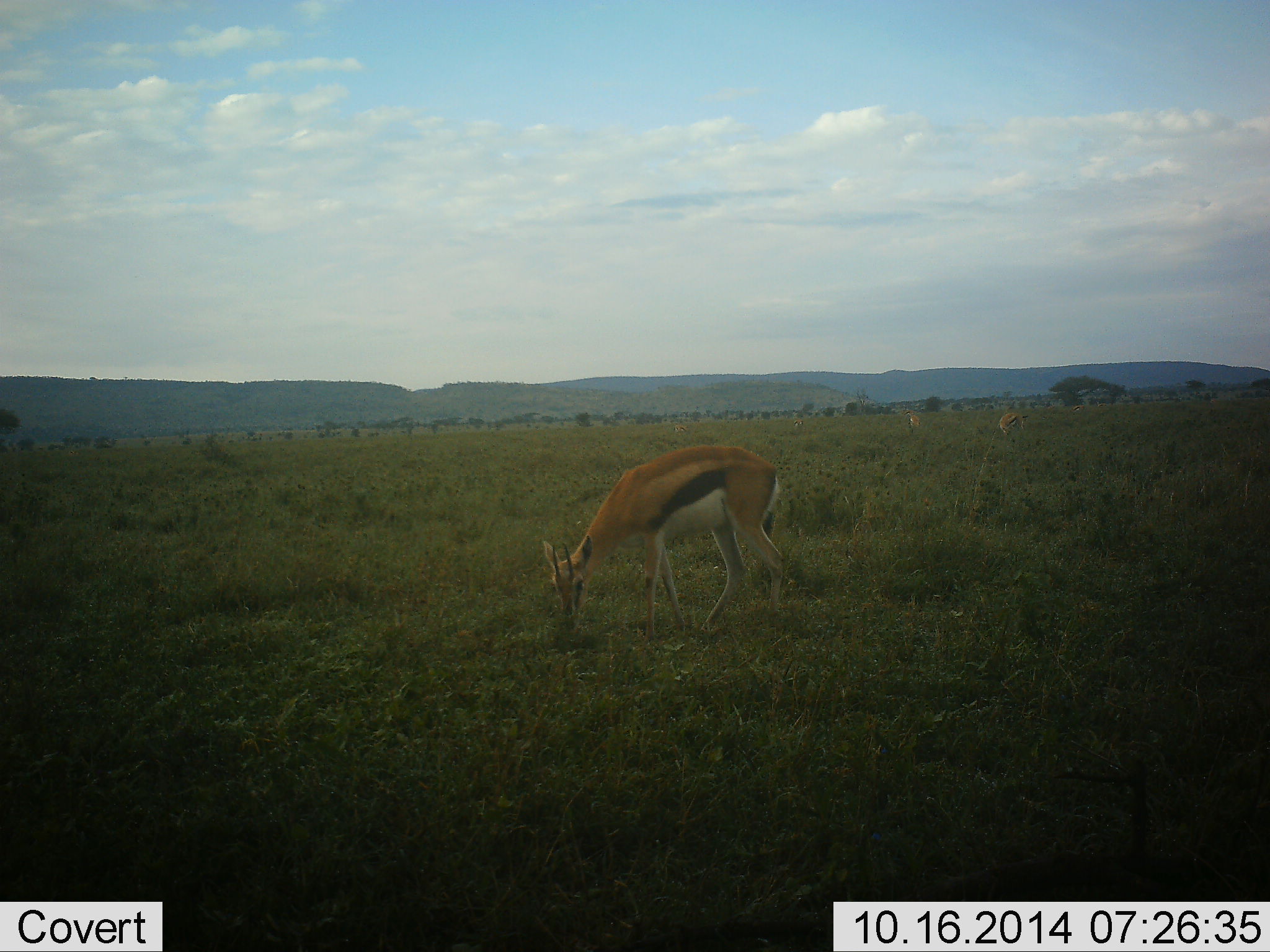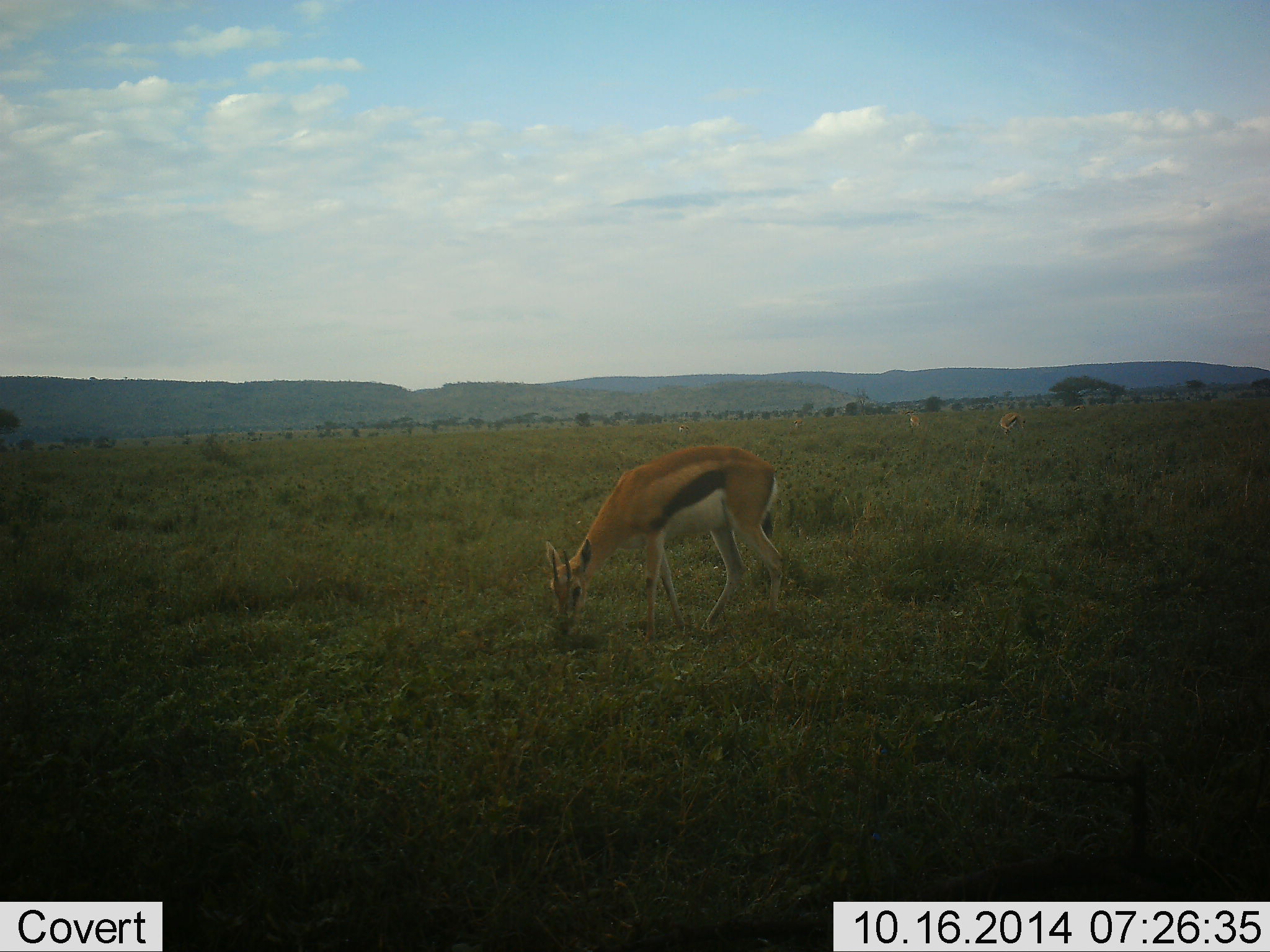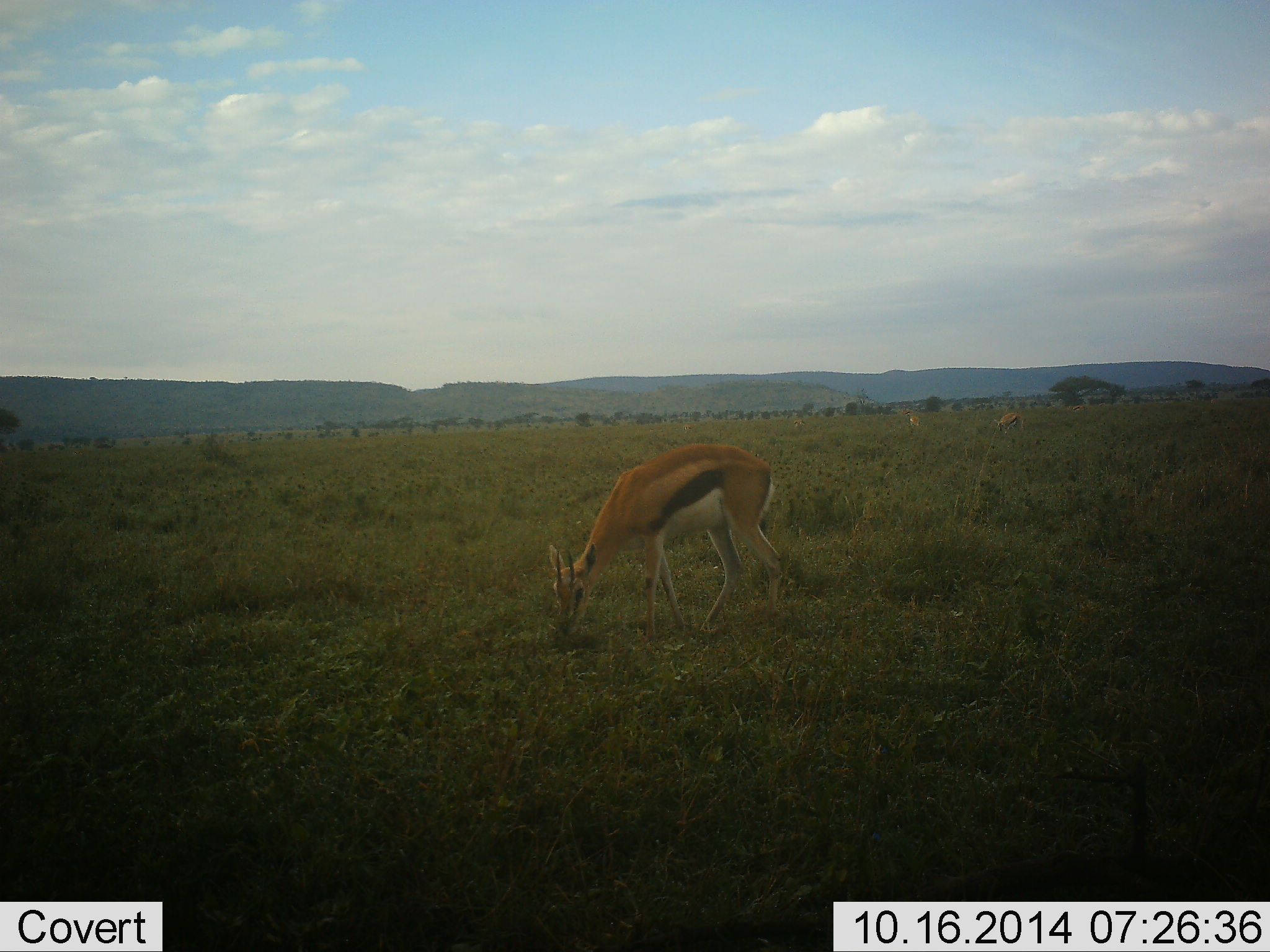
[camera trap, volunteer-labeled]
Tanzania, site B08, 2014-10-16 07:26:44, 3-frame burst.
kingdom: Animalia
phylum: Chordata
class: Mammalia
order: Artiodactyla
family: Bovidae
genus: Eudorcas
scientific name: Eudorcas thomsonii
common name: thomson's gazelle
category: gazellethomsons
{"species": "gazellethomsons (thomson's gazelle) (Eudorcas thomsonii)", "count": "1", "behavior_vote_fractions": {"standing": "20%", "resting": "0%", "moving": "0%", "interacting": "0%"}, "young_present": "0%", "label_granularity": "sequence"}